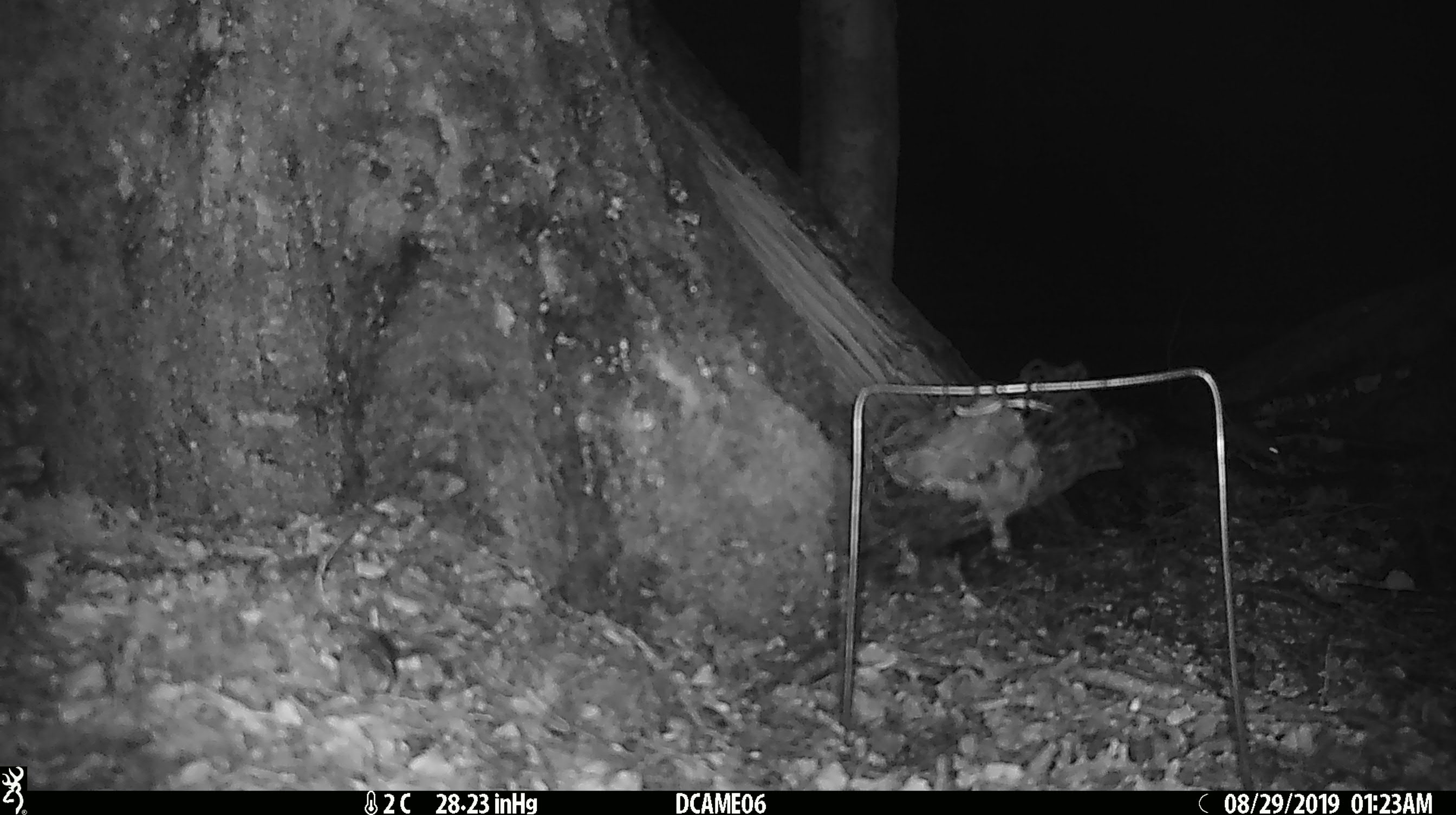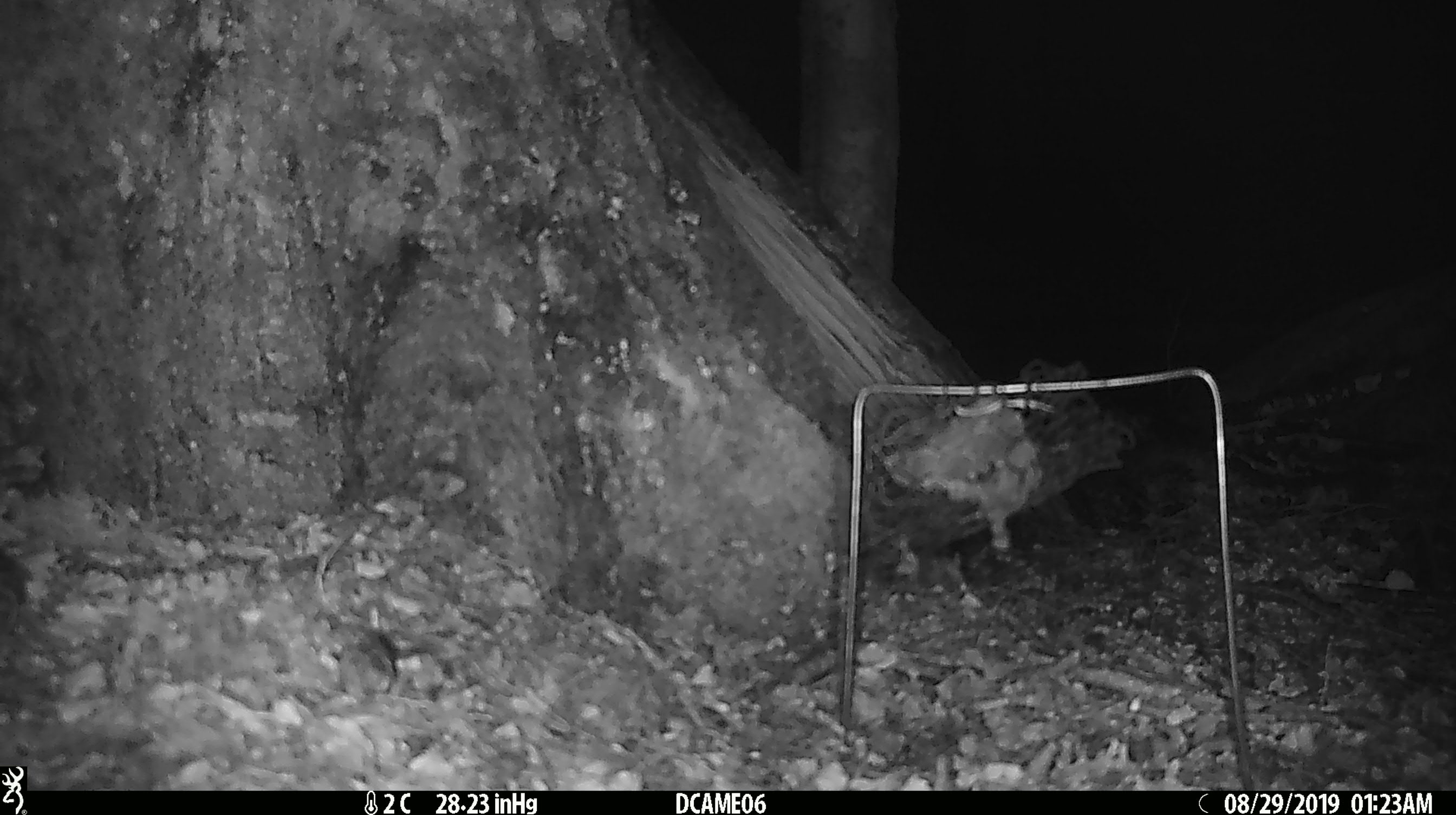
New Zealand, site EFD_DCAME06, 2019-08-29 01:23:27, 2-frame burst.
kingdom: Animalia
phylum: Chordata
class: Mammalia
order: Rodentia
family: Muridae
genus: Mus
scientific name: Mus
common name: mouse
Mouse (Mus).